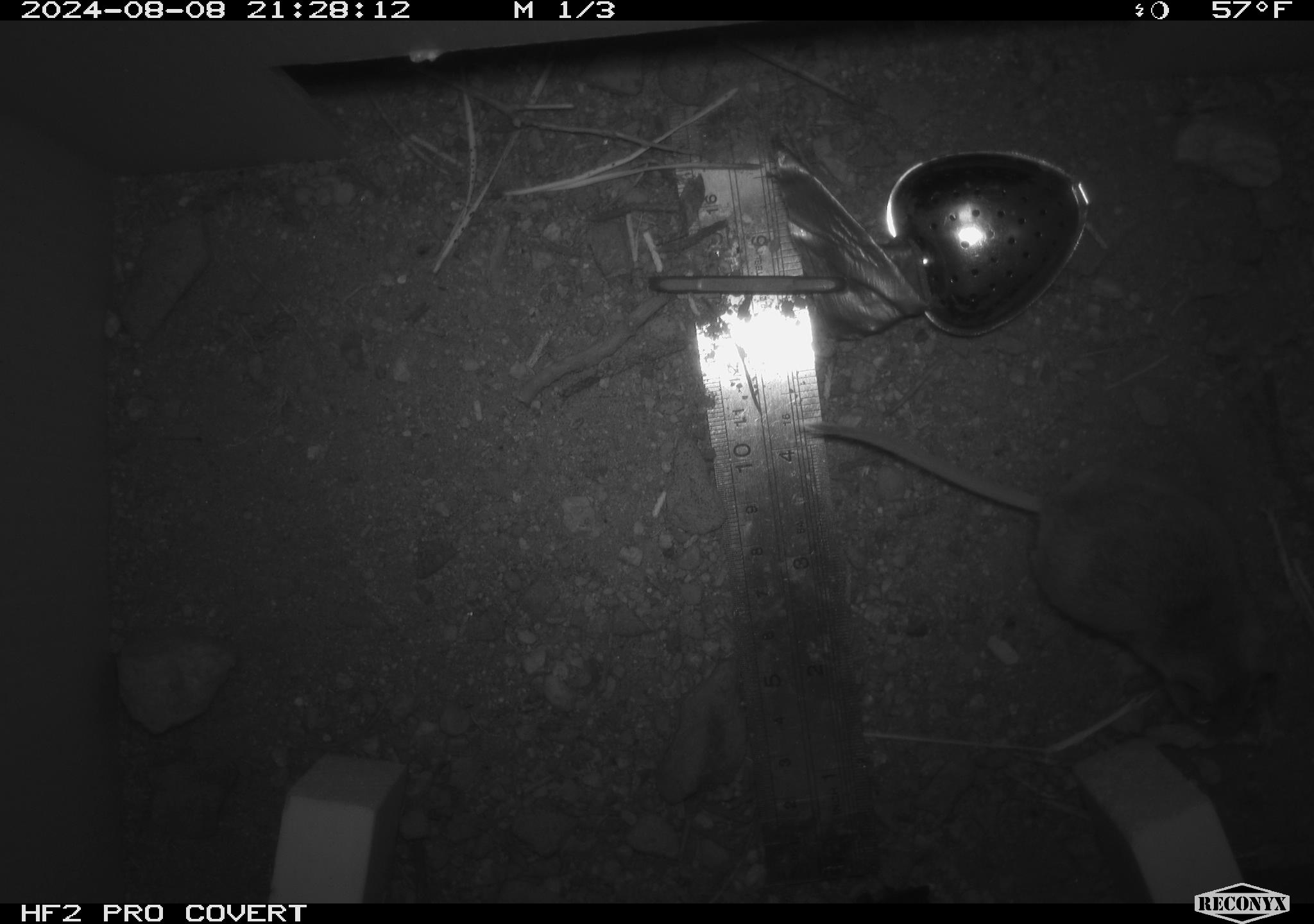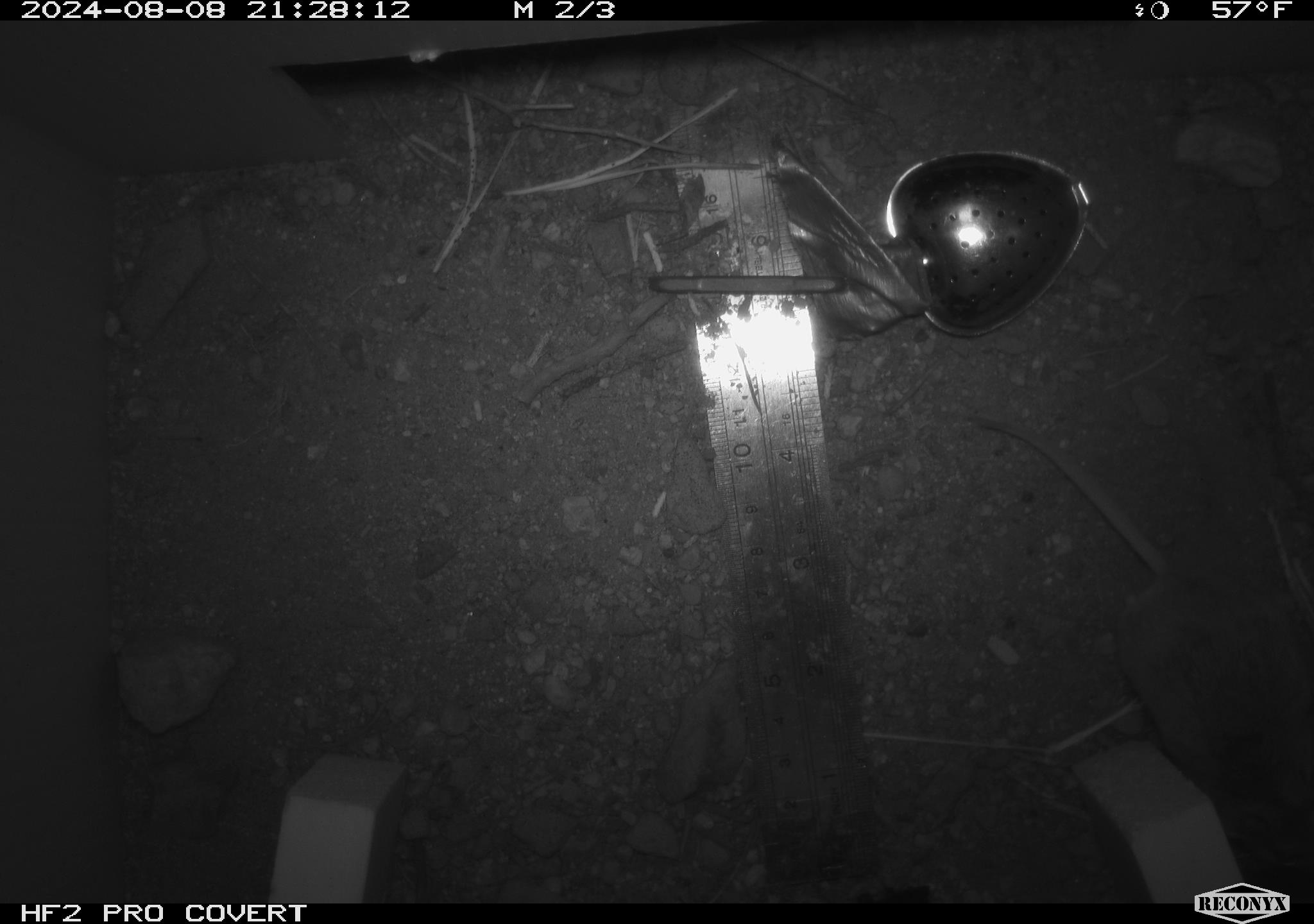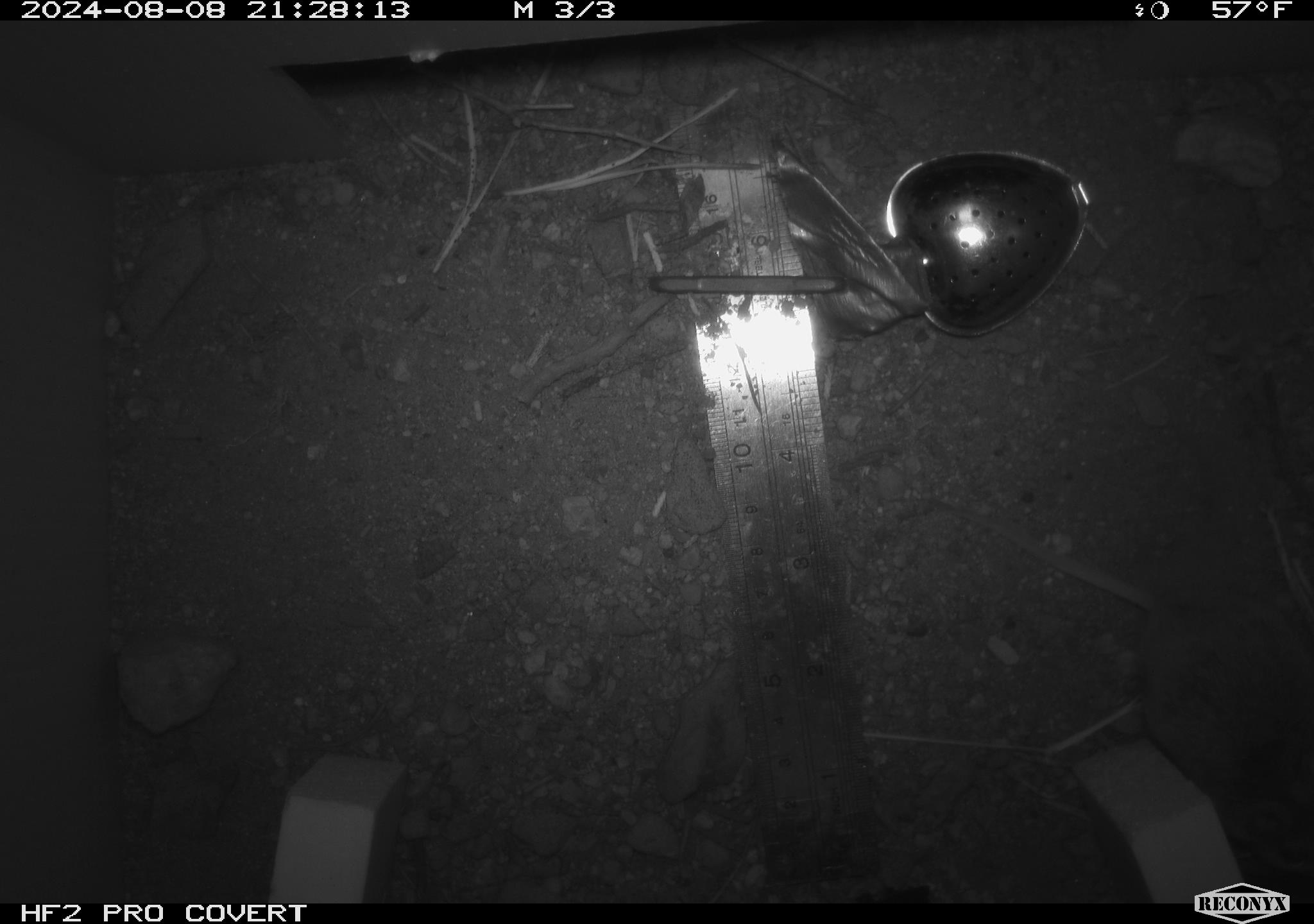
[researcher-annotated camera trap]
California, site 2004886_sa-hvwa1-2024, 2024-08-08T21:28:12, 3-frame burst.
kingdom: Animalia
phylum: Chordata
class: Mammalia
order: Rodentia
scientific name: Rodentia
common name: mouse species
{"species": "mouse species (Rodentia)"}